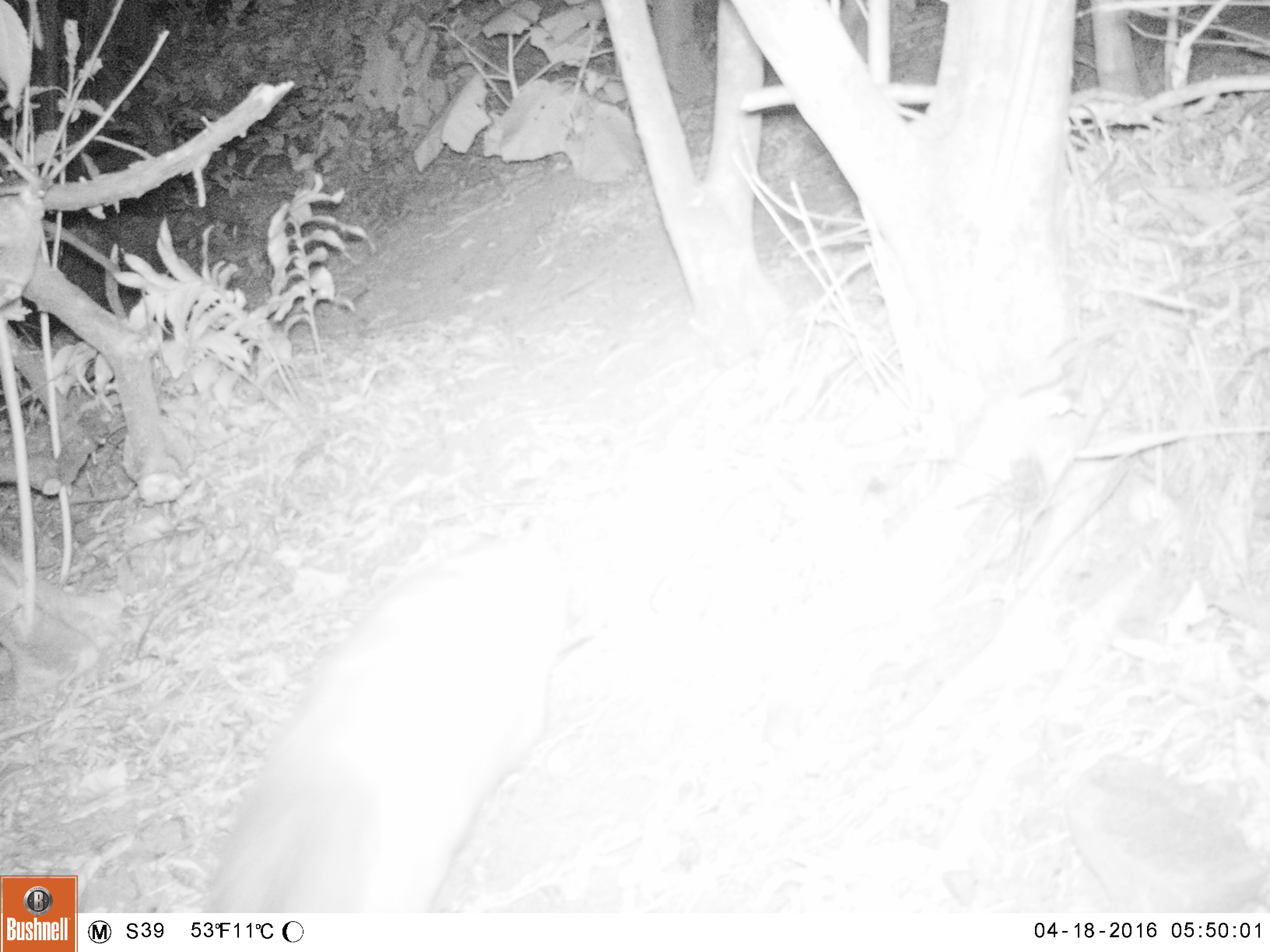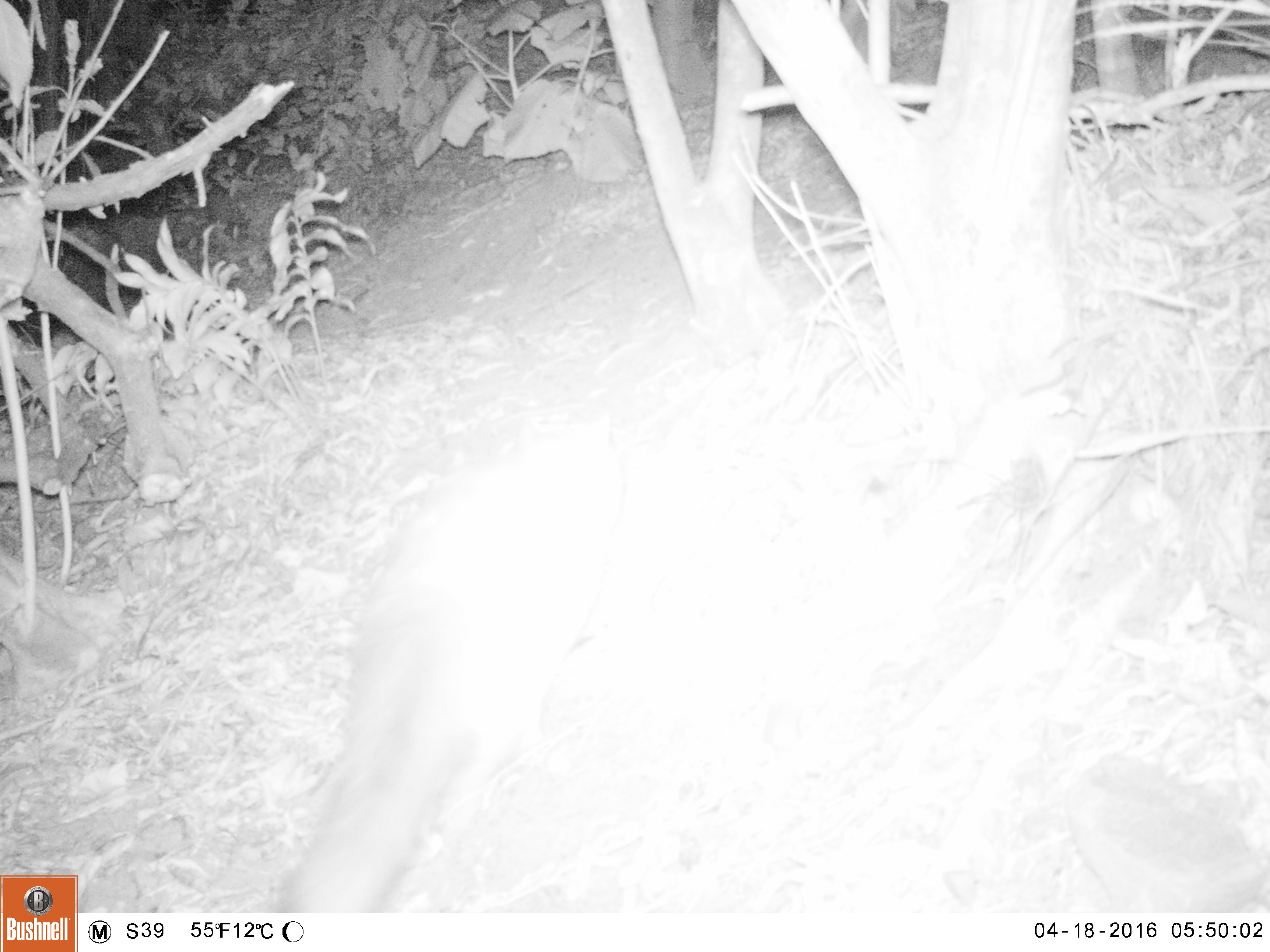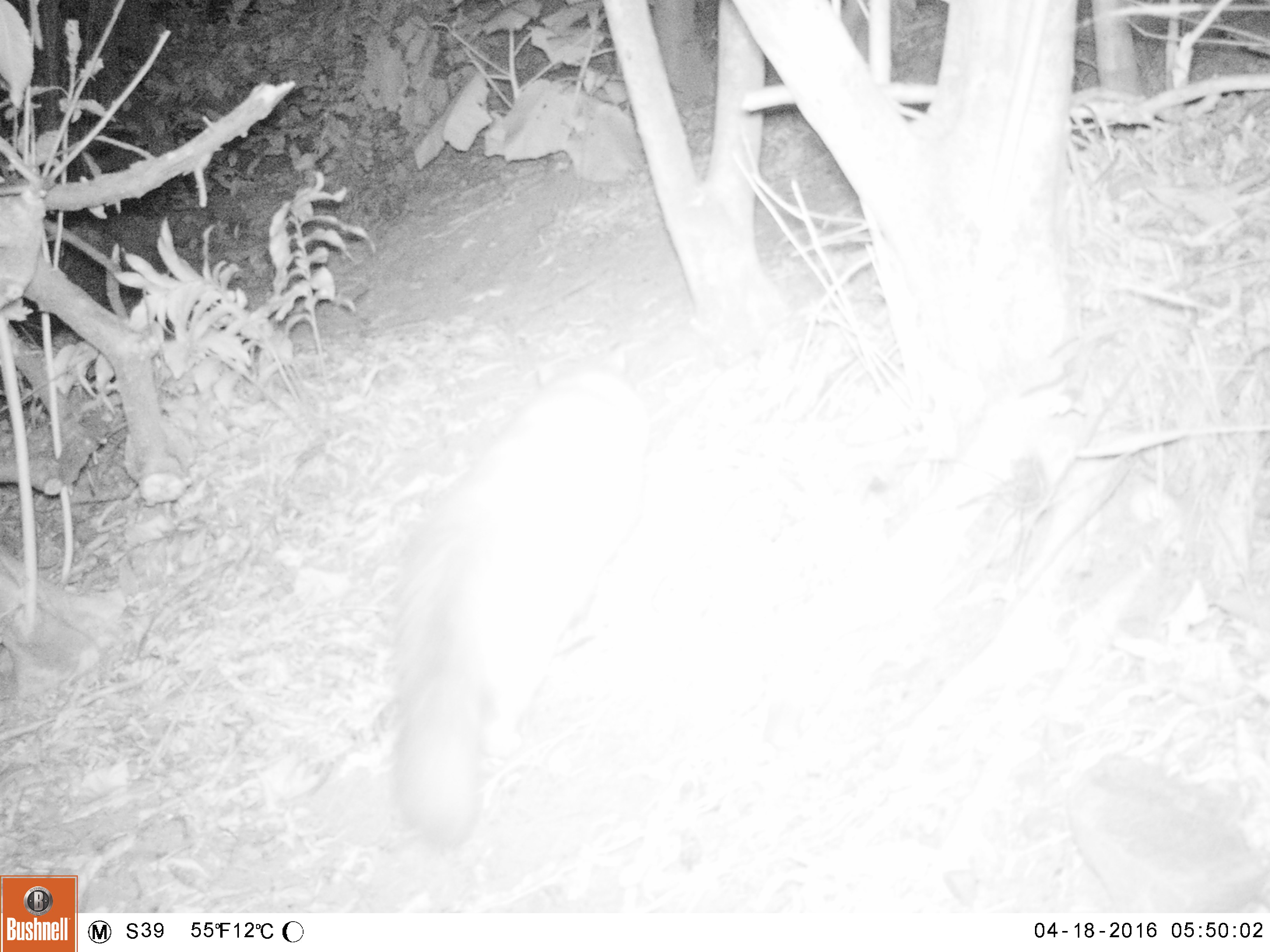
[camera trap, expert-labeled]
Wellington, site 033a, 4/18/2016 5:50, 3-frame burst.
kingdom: Animalia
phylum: Chordata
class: Mammalia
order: Carnivora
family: Felidae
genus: Felis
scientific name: Felis catus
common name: cat